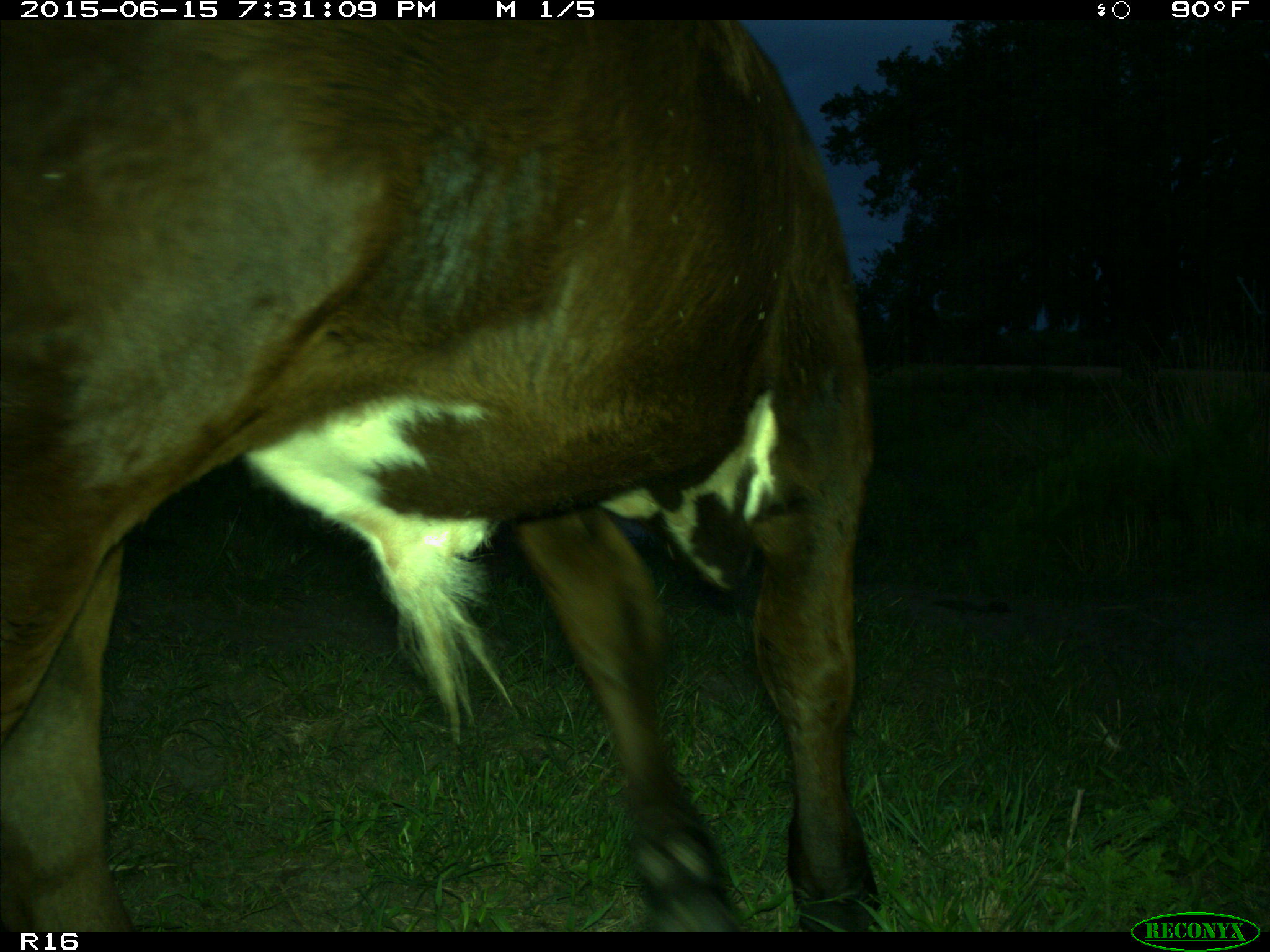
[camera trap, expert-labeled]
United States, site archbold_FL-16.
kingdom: Animalia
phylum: Chordata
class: Mammalia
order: Artiodactyla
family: Bovidae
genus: Bos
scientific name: Bos taurus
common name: domestic cow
Bos taurus (domestic cow).